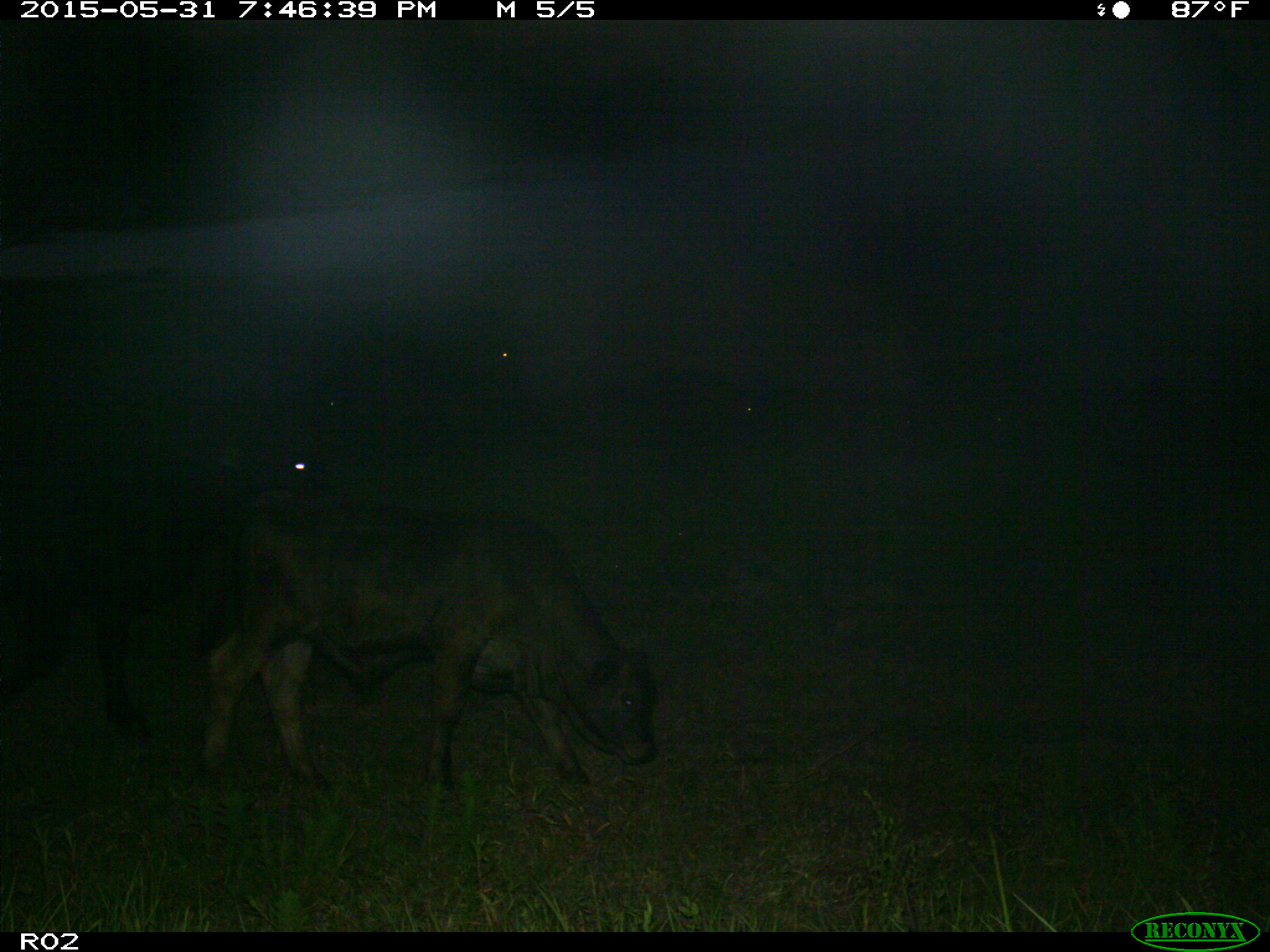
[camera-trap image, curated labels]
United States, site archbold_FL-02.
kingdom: Animalia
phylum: Chordata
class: Mammalia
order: Artiodactyla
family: Bovidae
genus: Bos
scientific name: Bos taurus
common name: domestic cow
Bos taurus (domestic cow).